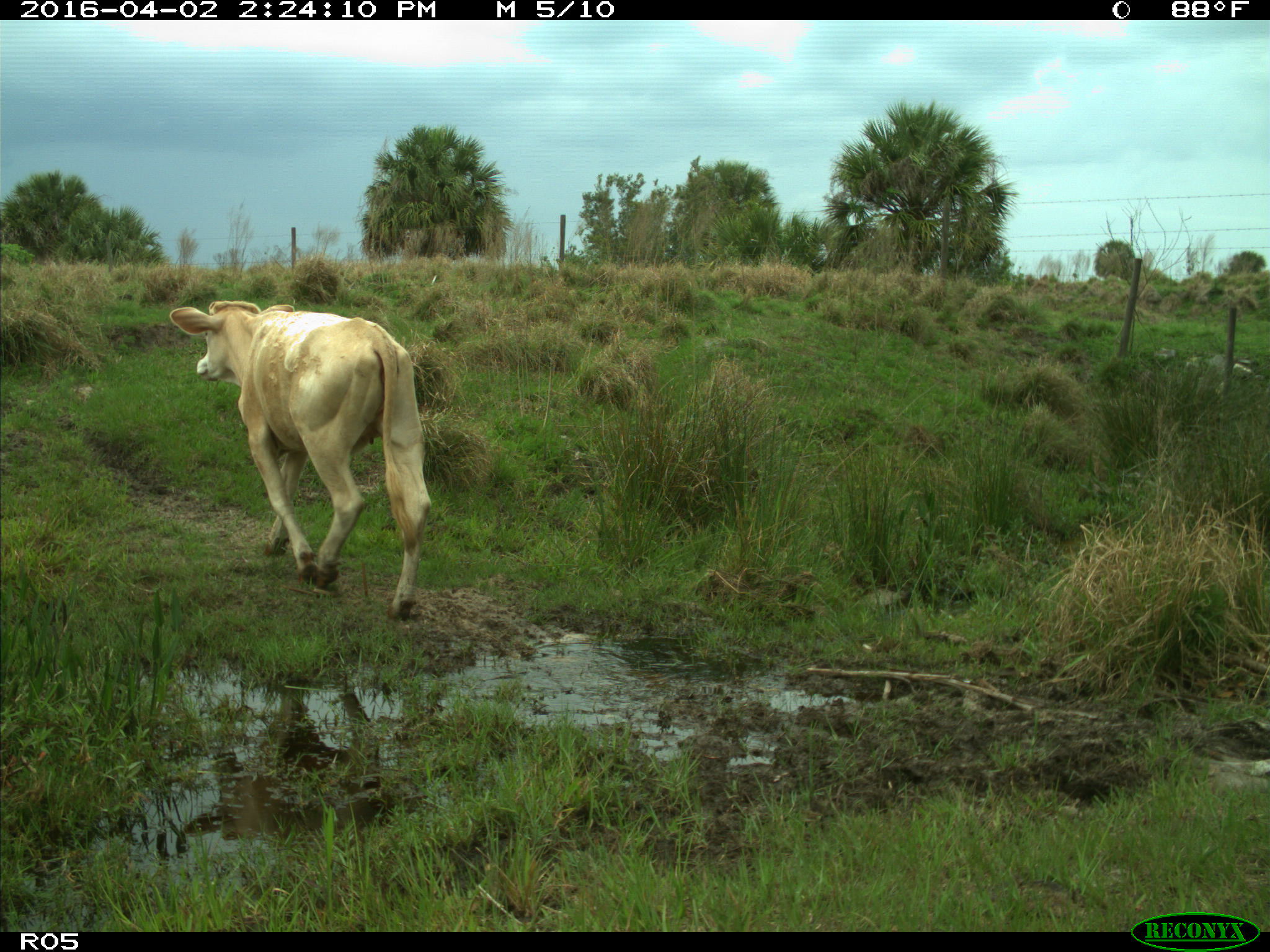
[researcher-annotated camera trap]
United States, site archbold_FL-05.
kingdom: Animalia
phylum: Chordata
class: Mammalia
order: Artiodactyla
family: Bovidae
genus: Bos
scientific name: Bos taurus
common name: domestic cow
Bos taurus (domestic cow).